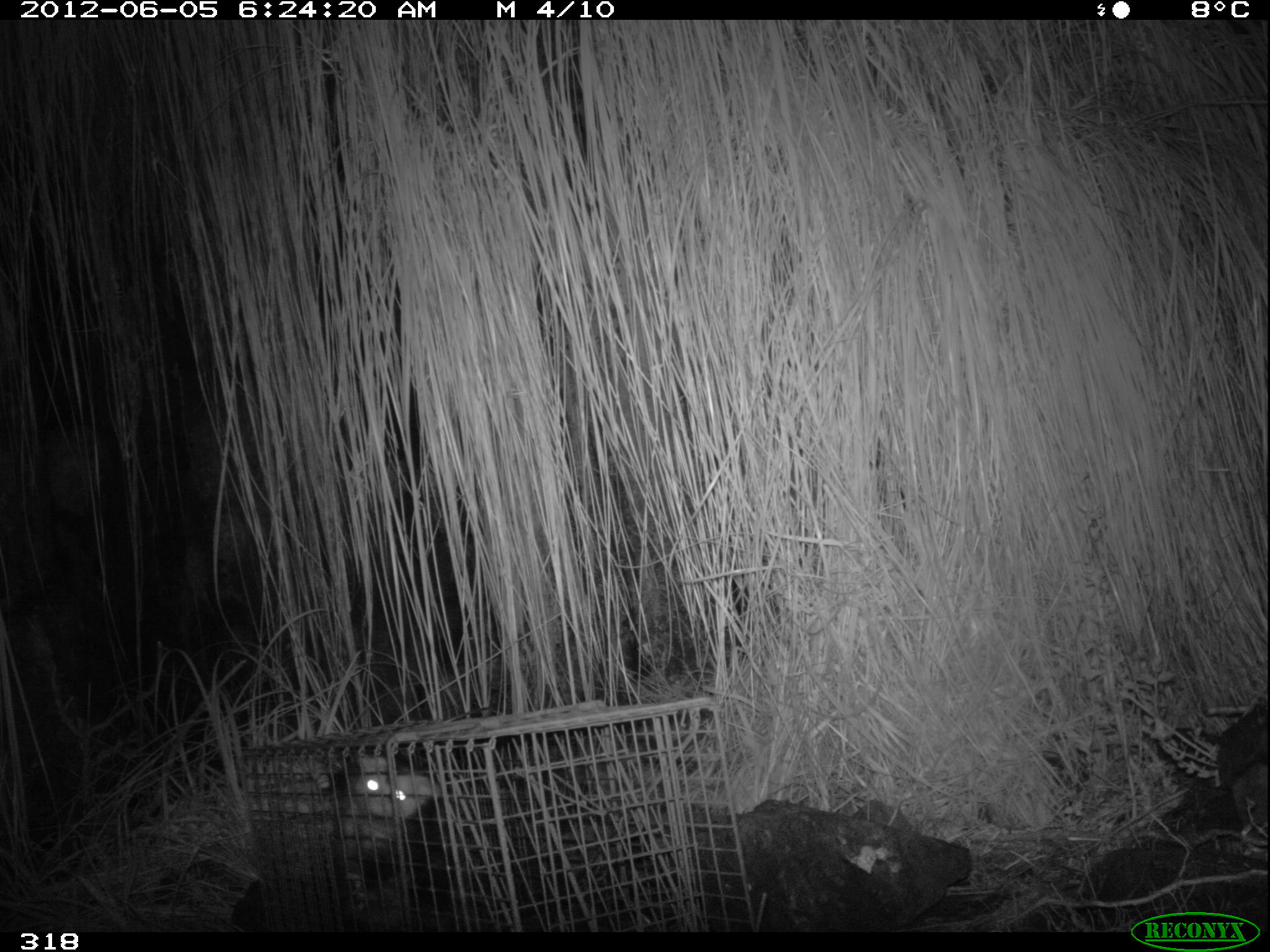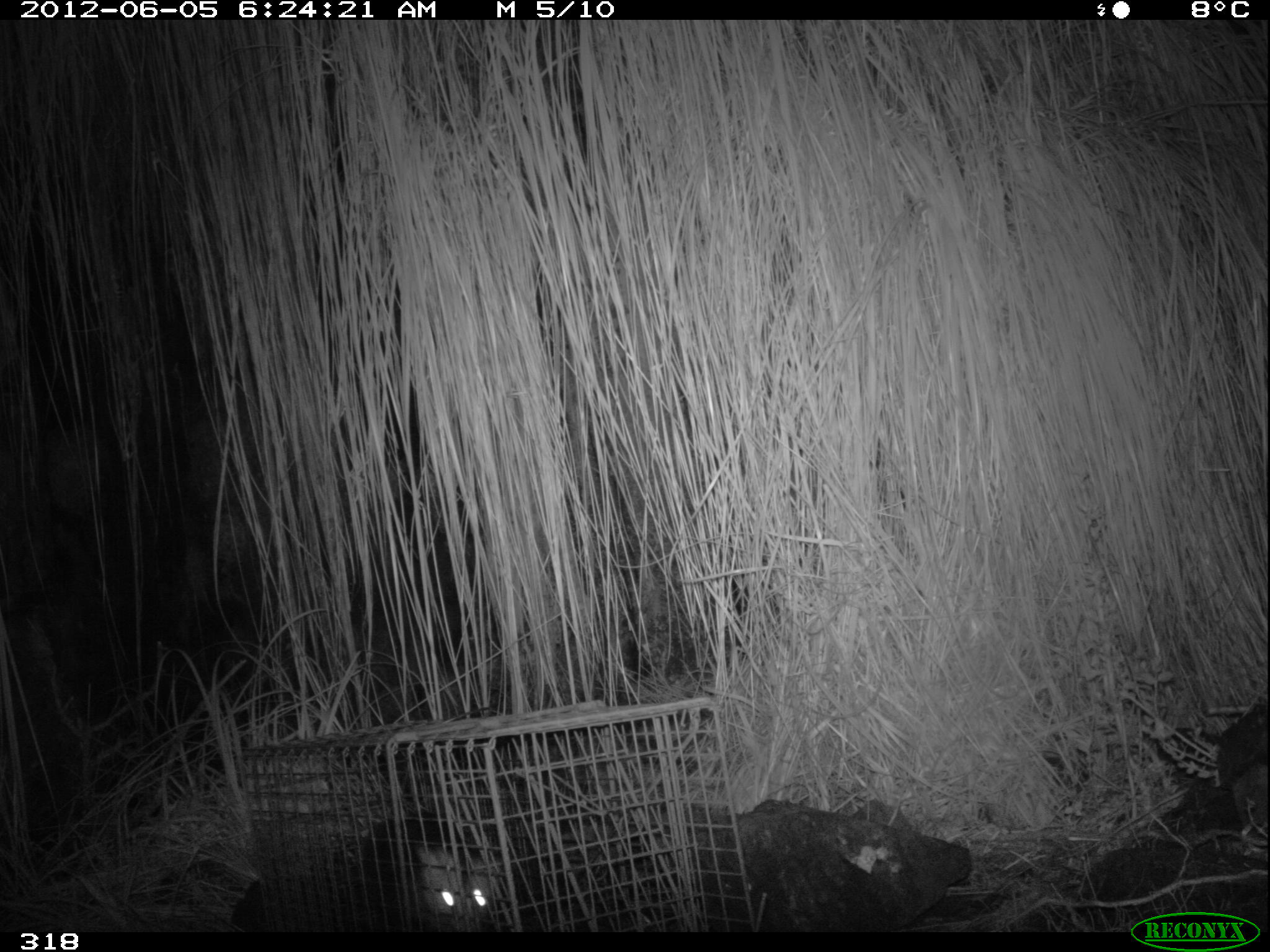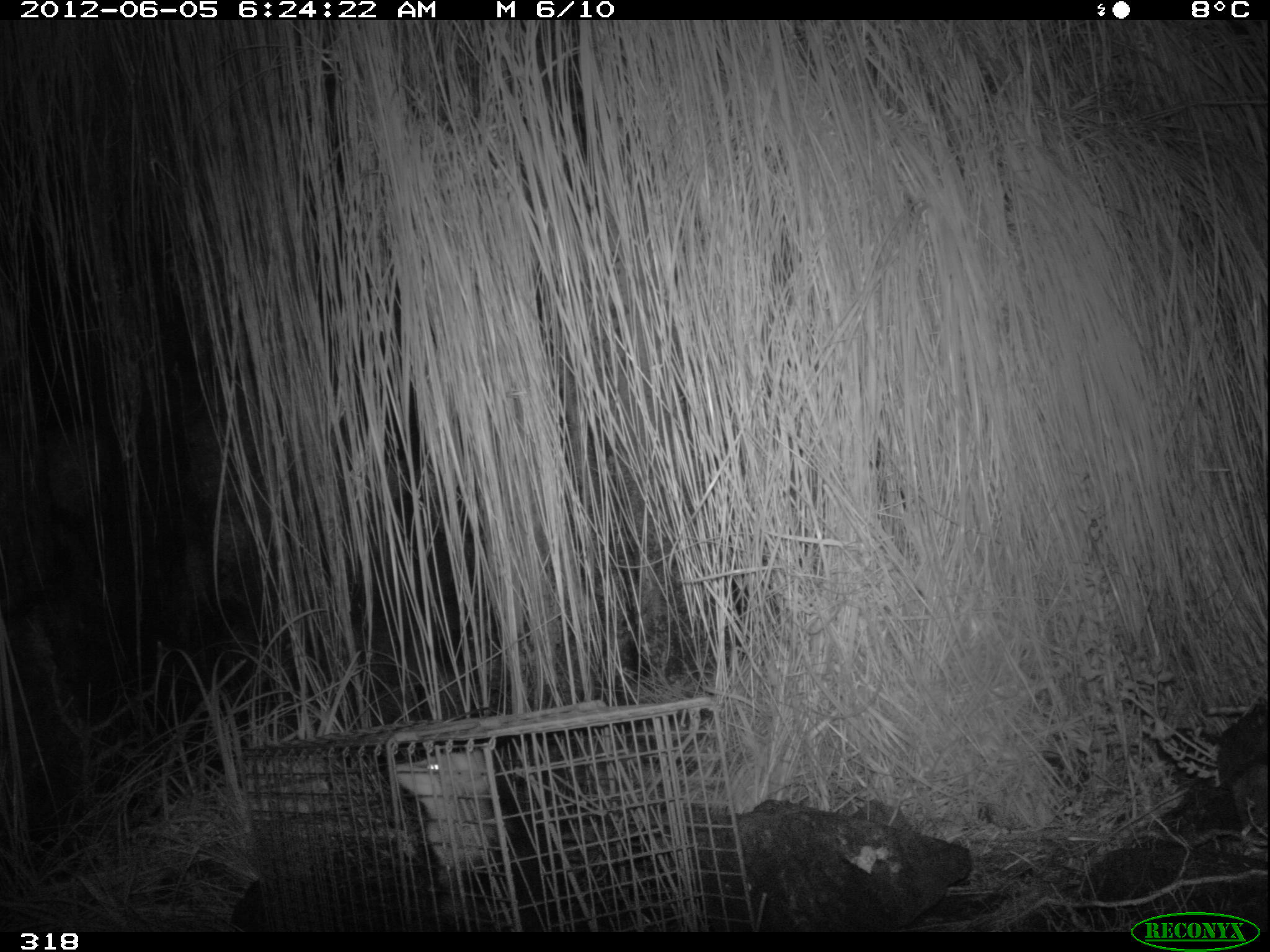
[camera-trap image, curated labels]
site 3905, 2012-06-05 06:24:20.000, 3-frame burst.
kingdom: Animalia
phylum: Chordata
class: Mammalia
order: Didelphimorphia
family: Didelphidae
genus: Didelphis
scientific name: Didelphis pernigra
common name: andean white-eared opossum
Didelphis pernigra (andean white-eared opossum).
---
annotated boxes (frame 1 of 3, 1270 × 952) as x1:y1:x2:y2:
didelphis pernigra: 332:748:466:932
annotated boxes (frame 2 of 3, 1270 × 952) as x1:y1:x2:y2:
didelphis pernigra: 358:811:505:932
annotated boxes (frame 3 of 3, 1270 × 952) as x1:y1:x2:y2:
didelphis pernigra: 385:747:591:930